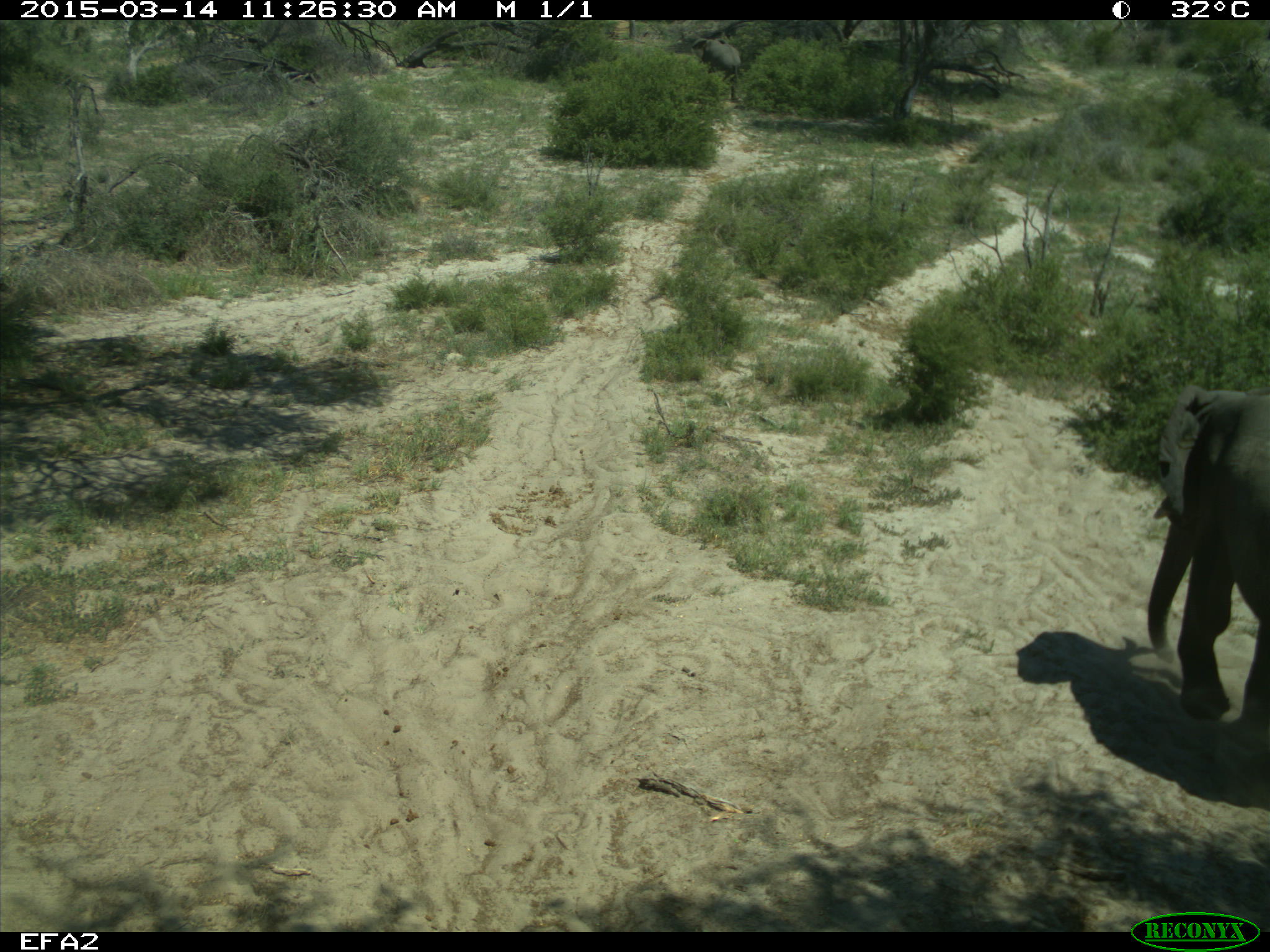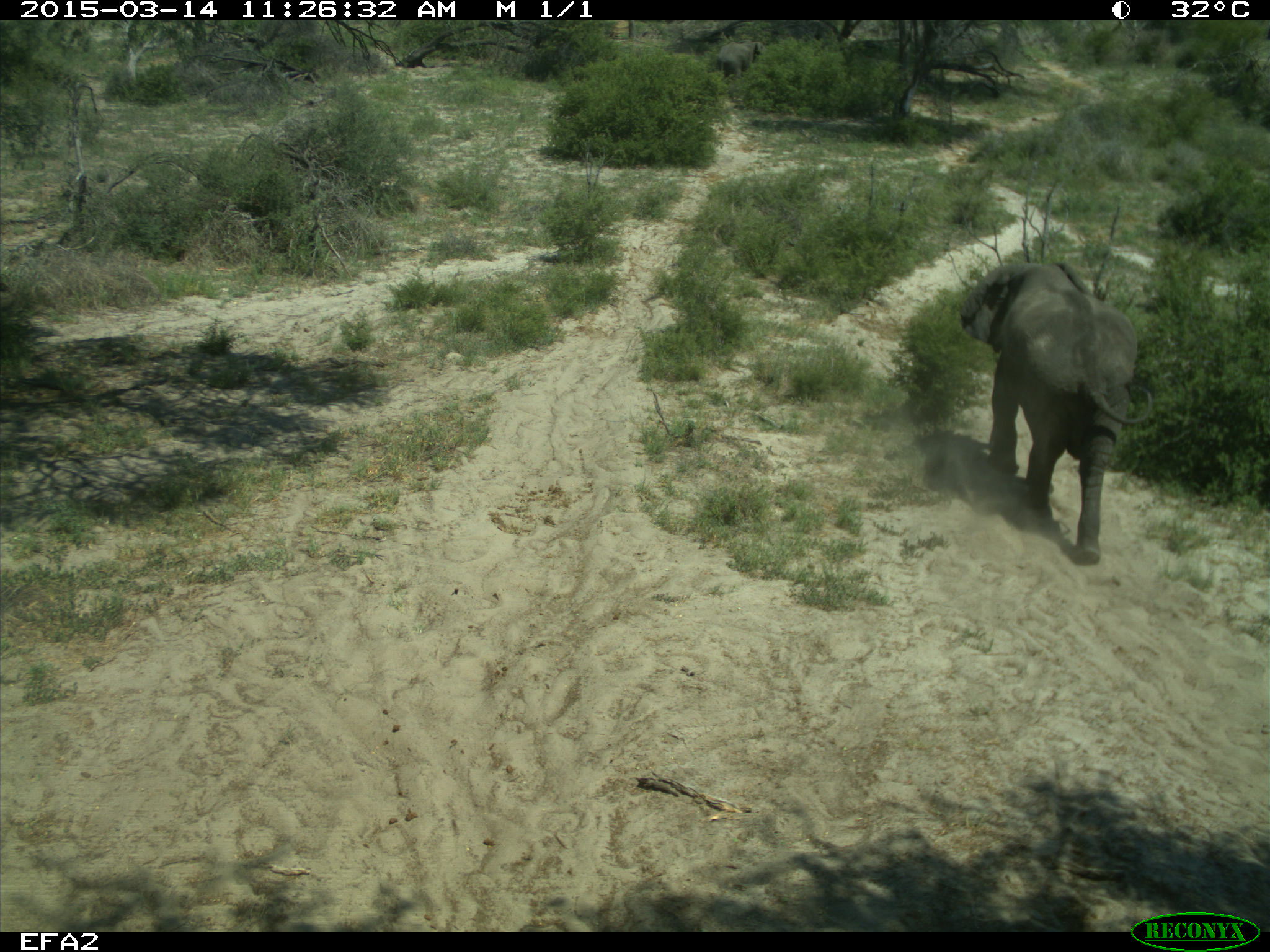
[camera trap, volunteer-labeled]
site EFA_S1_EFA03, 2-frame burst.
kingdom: Animalia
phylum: Chordata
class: Mammalia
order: Proboscidea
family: Elephantidae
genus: Loxodonta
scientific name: Loxodonta africana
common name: african bush elephant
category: elephant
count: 2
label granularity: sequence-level